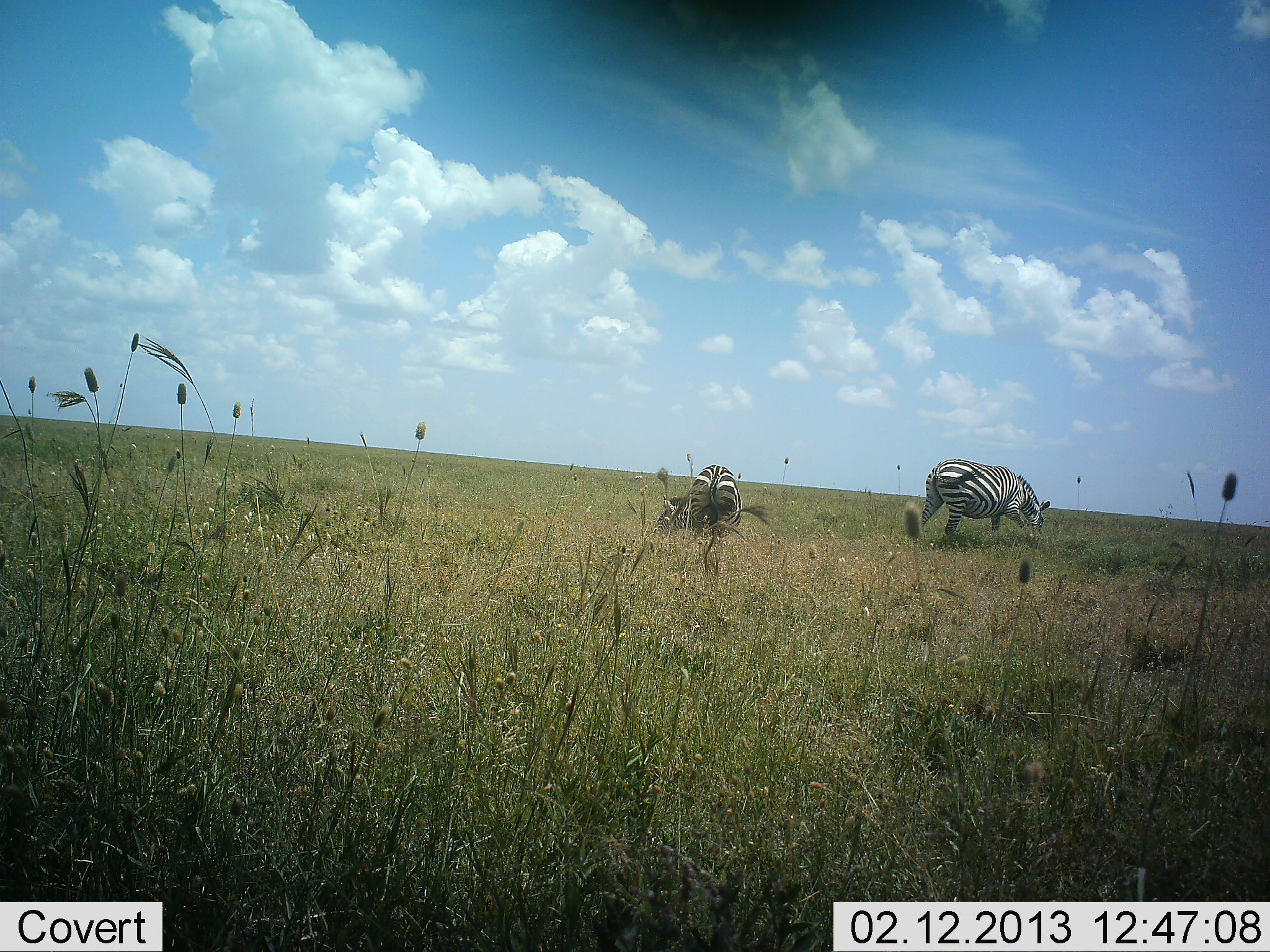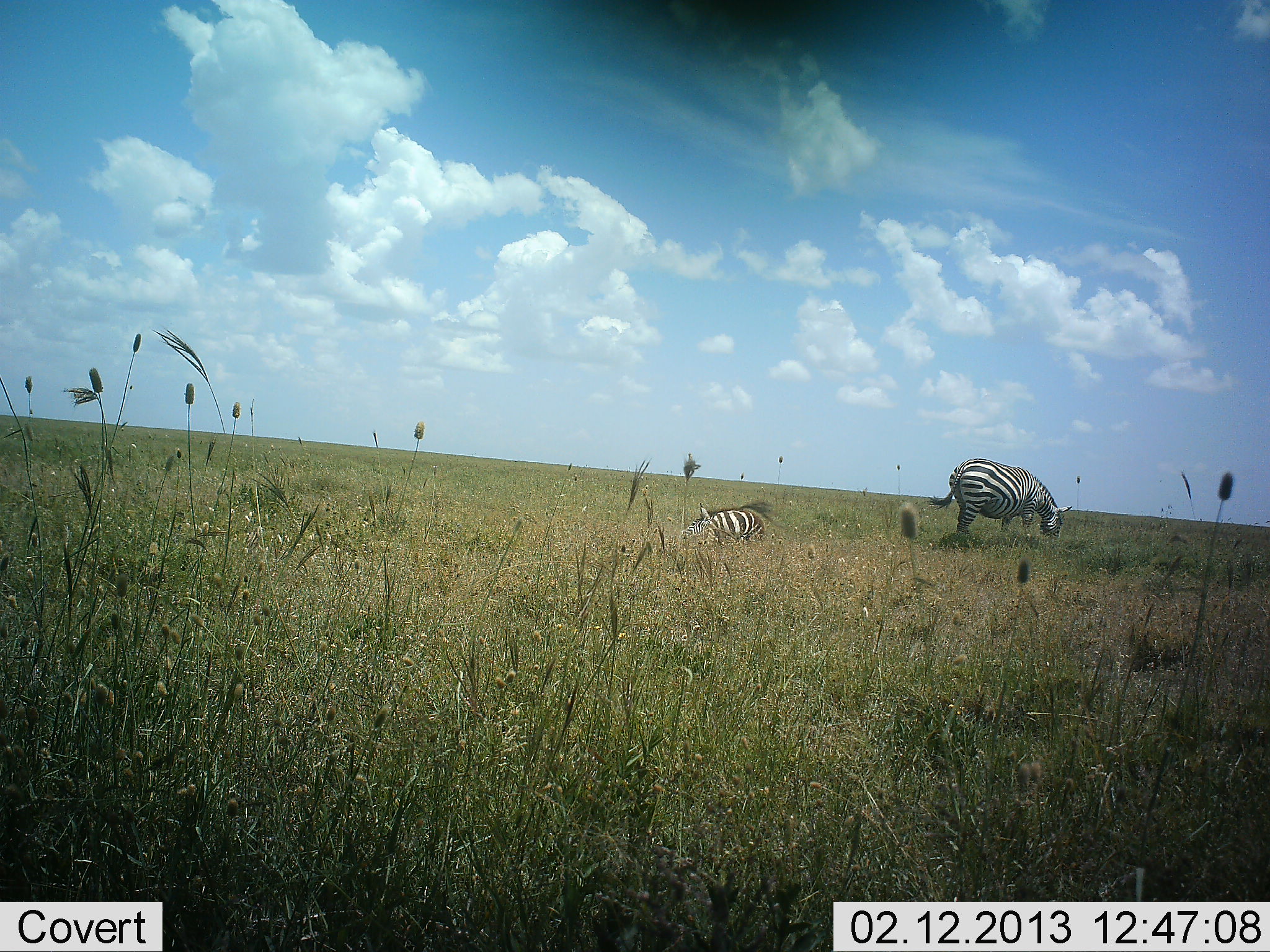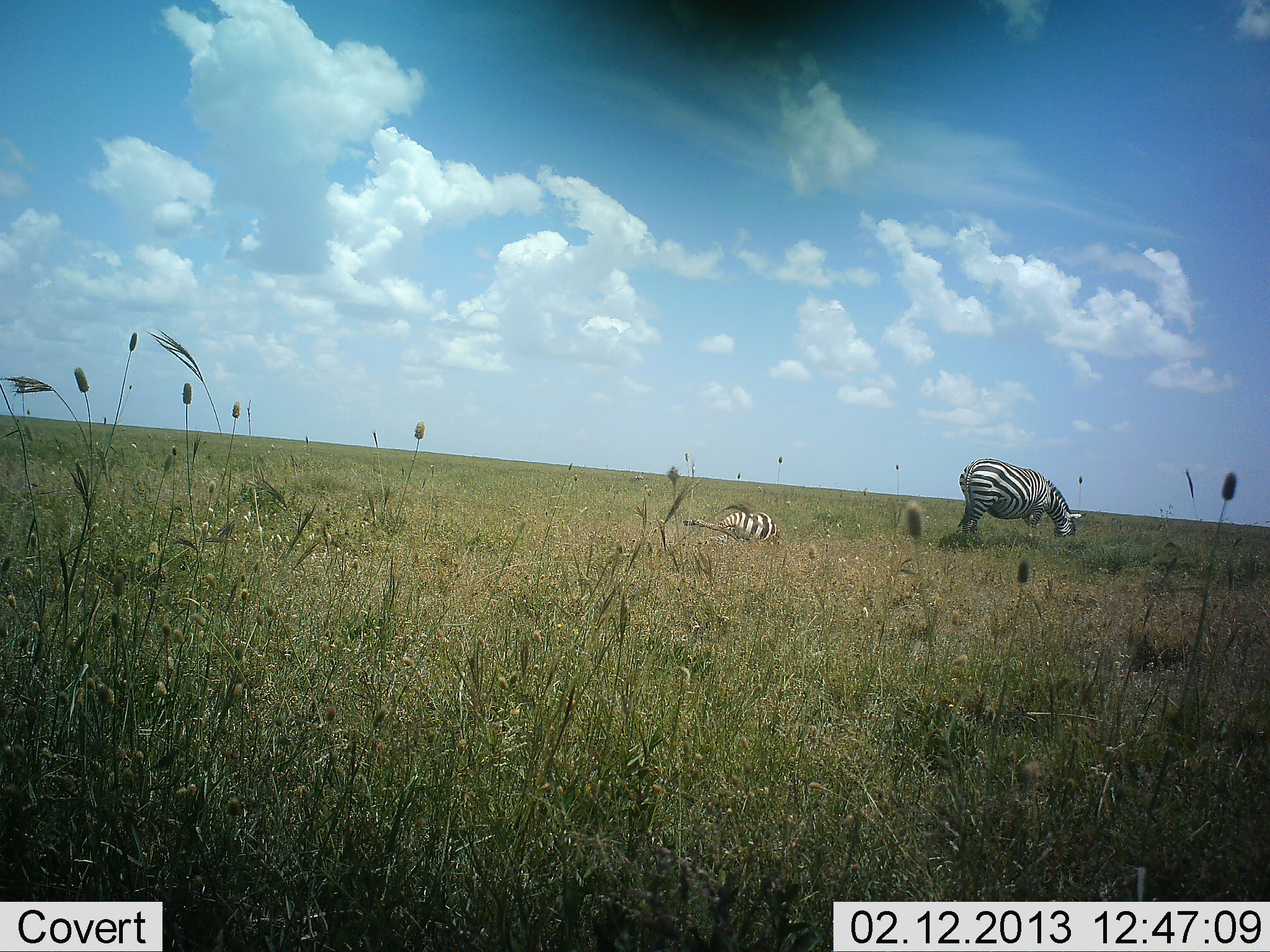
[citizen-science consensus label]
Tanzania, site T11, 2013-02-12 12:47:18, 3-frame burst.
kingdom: Animalia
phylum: Chordata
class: Mammalia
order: Perissodactyla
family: Equidae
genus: Equus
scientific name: Equus quagga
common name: plains zebra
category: zebra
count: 2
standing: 23%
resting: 45%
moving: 45%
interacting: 5%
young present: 5%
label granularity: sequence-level